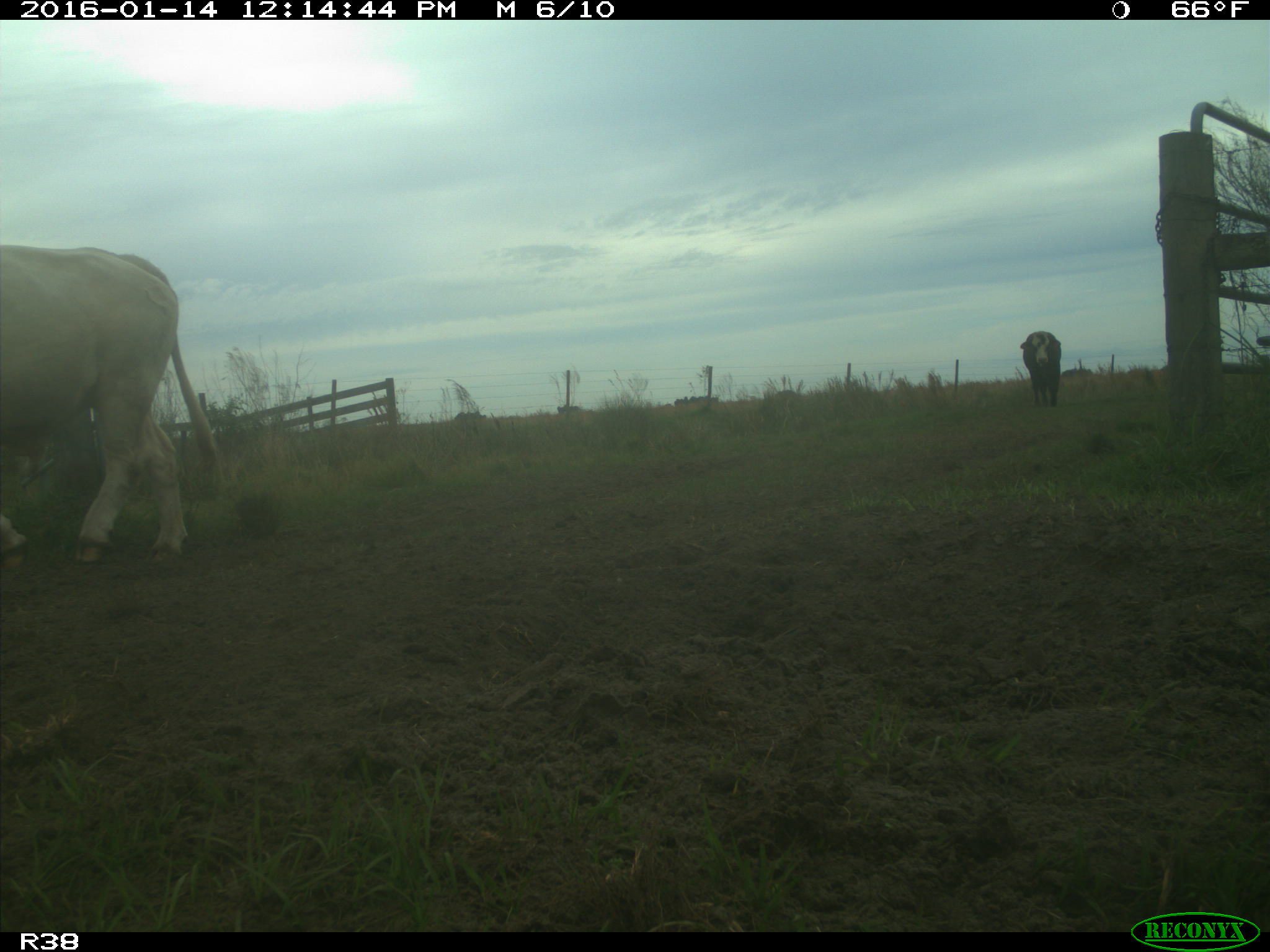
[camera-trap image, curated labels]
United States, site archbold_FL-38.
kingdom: Animalia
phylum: Chordata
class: Mammalia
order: Artiodactyla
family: Bovidae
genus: Bos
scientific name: Bos taurus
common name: domestic cow